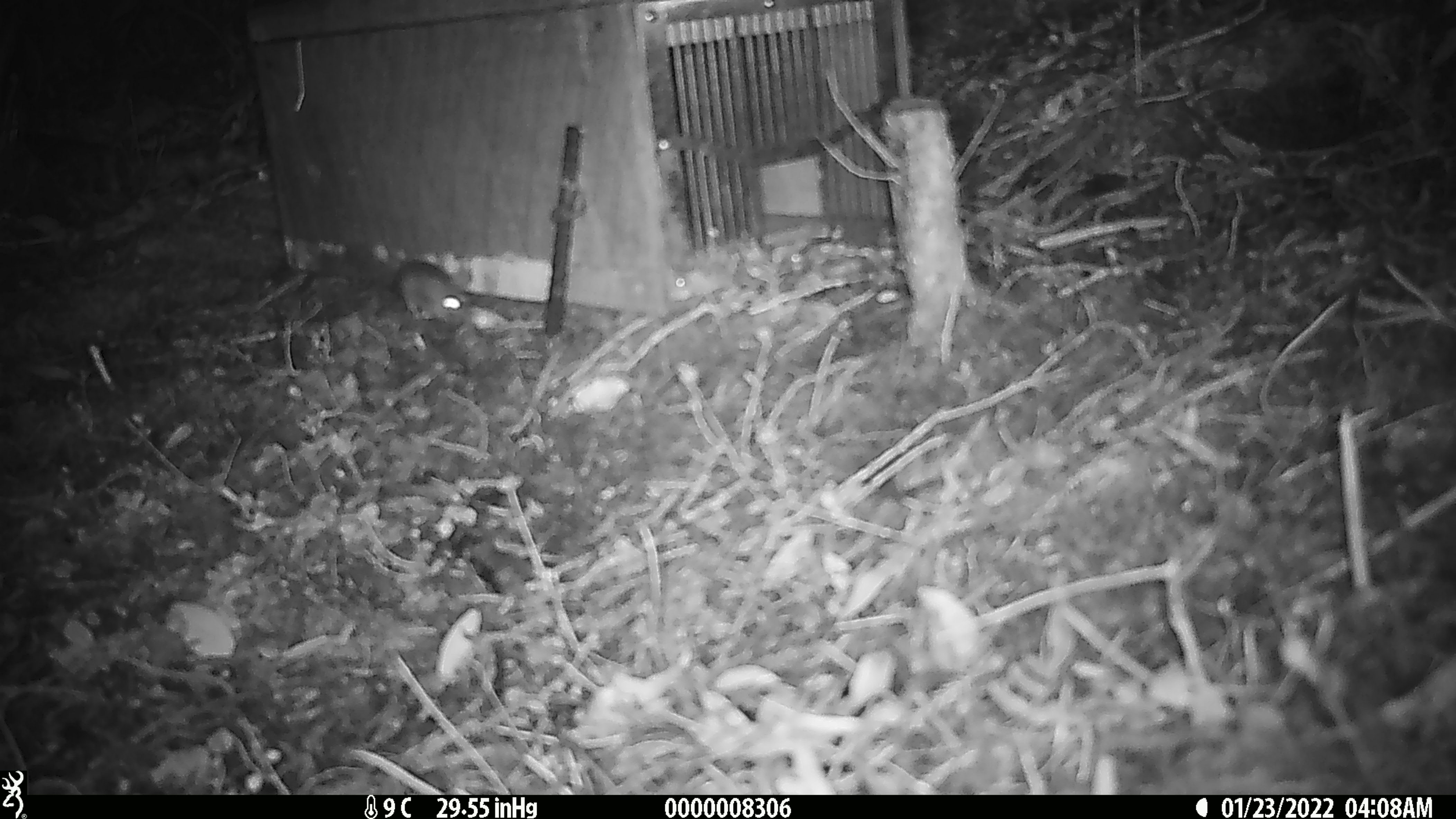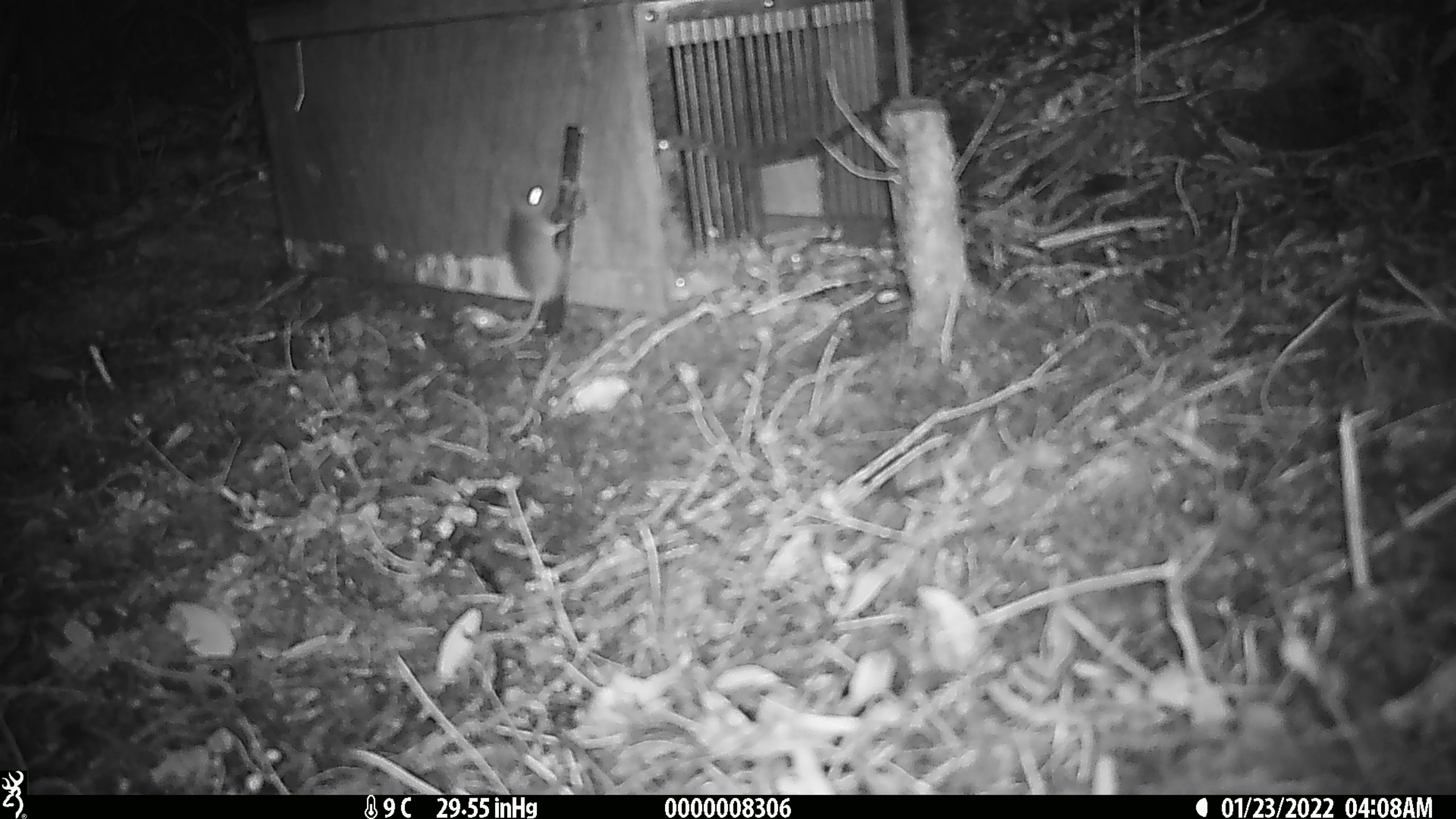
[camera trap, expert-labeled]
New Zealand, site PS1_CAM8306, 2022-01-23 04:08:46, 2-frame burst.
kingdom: Animalia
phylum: Chordata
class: Mammalia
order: Rodentia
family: Muridae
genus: Mus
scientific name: Mus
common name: mouse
Mouse (Mus).